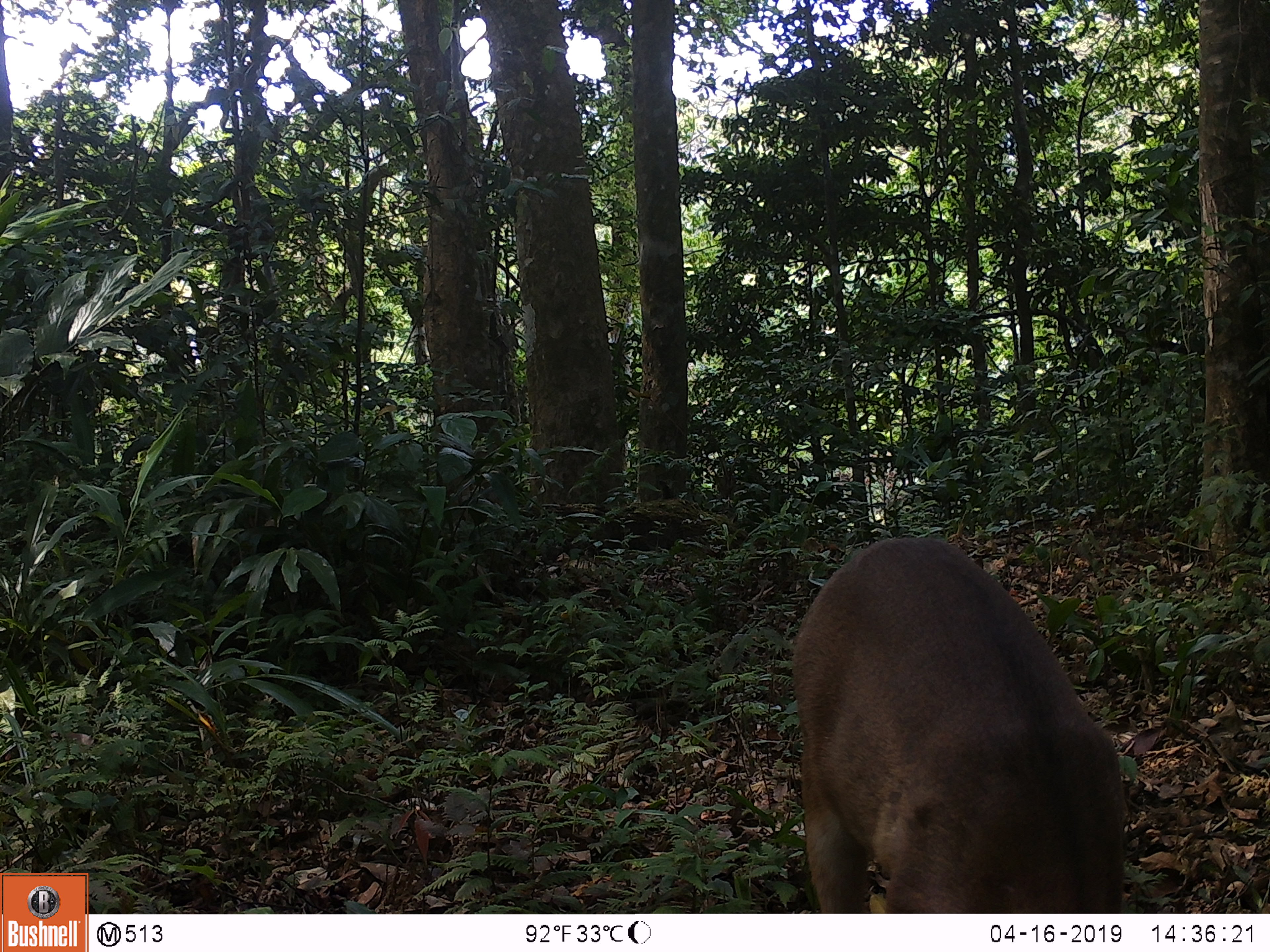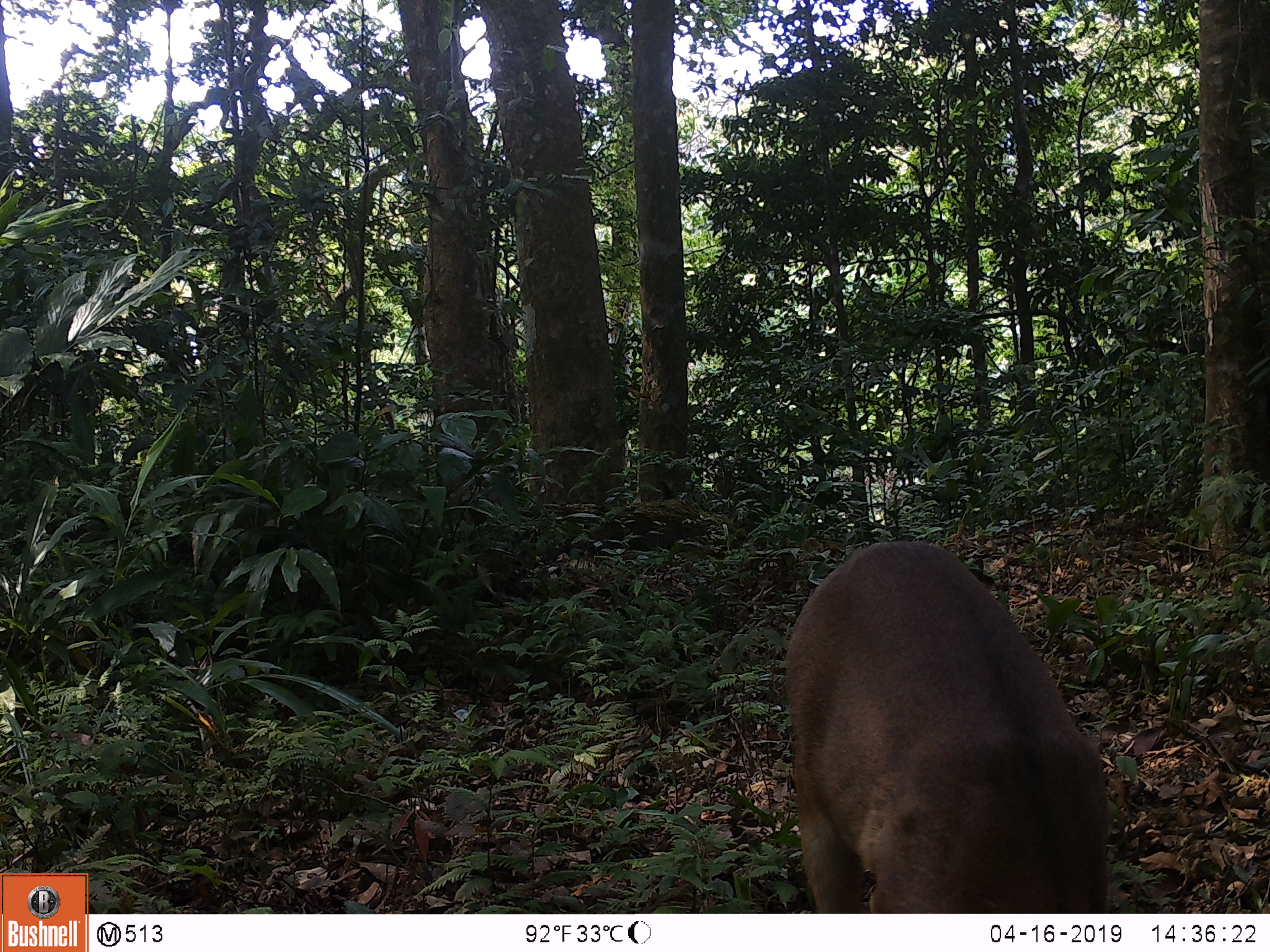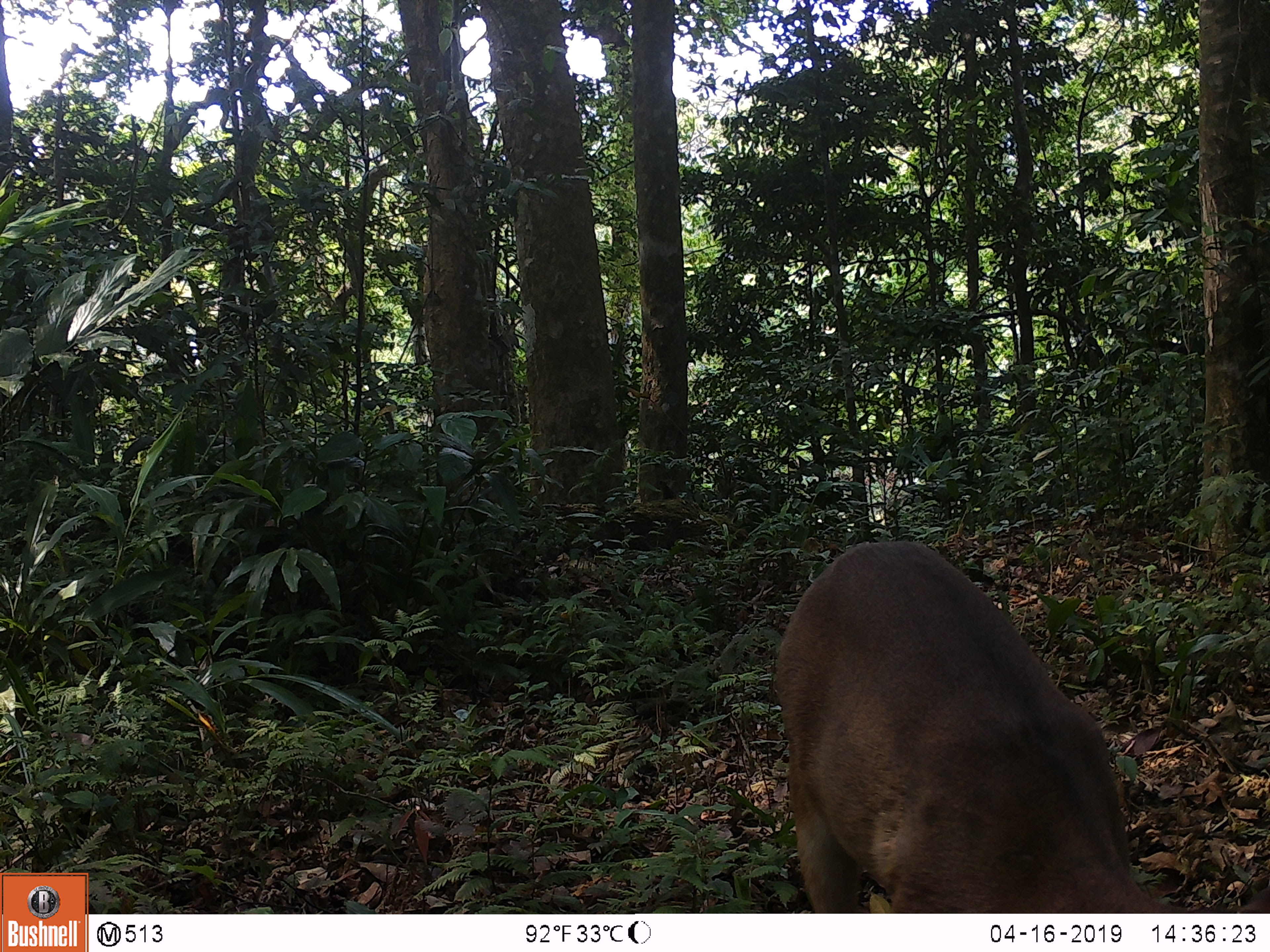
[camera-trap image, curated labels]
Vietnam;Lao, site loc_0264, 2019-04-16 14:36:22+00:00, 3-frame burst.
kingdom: Animalia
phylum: Chordata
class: Mammalia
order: Artiodactyla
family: Cervidae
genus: Muntiacus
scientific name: Muntiacus vuquangensis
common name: large-antlered muntjac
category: large antlered muntjac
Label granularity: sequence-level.